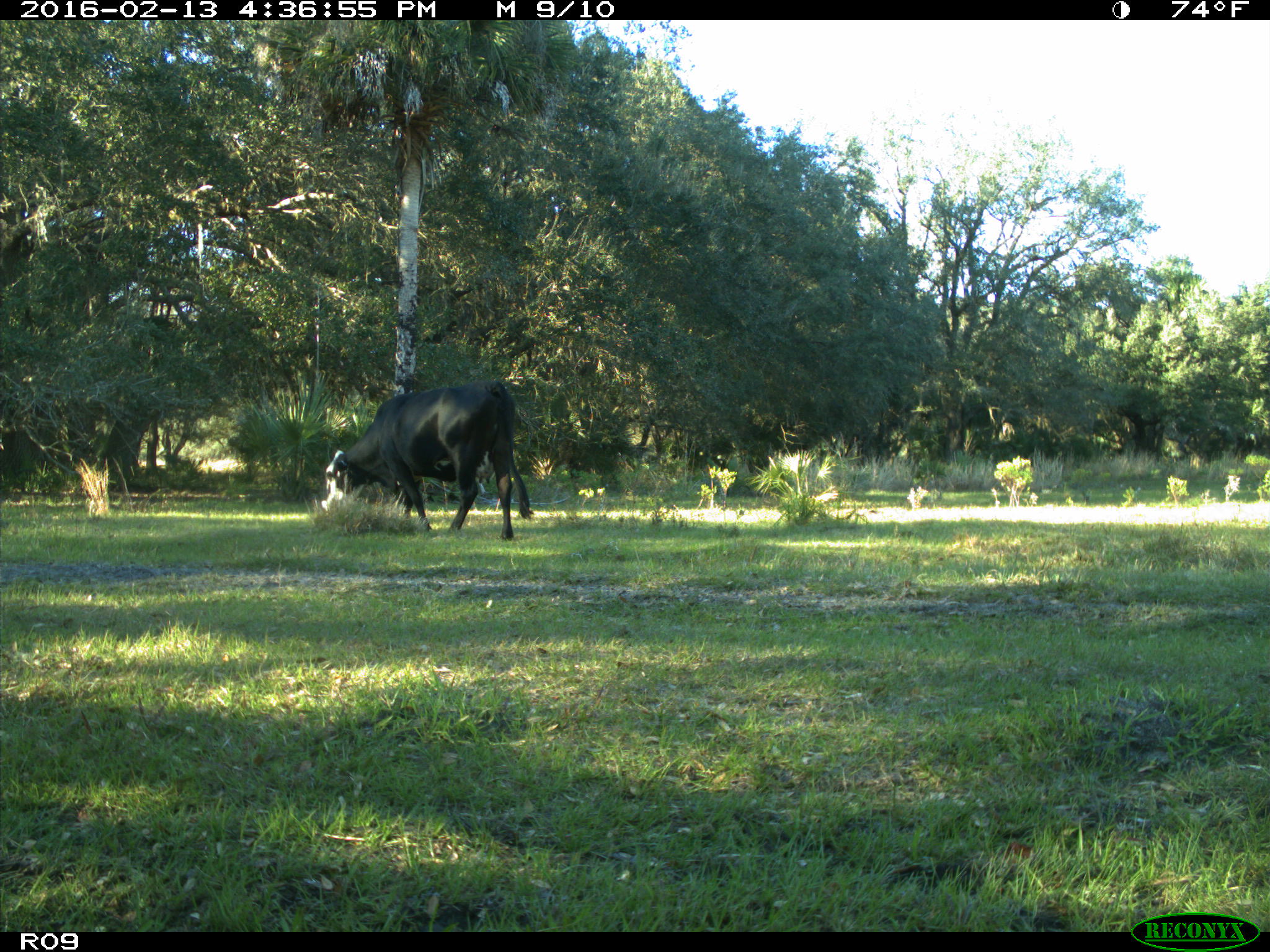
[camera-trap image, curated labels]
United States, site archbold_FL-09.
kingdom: Animalia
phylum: Chordata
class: Mammalia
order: Artiodactyla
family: Bovidae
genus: Bos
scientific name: Bos taurus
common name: domestic cow